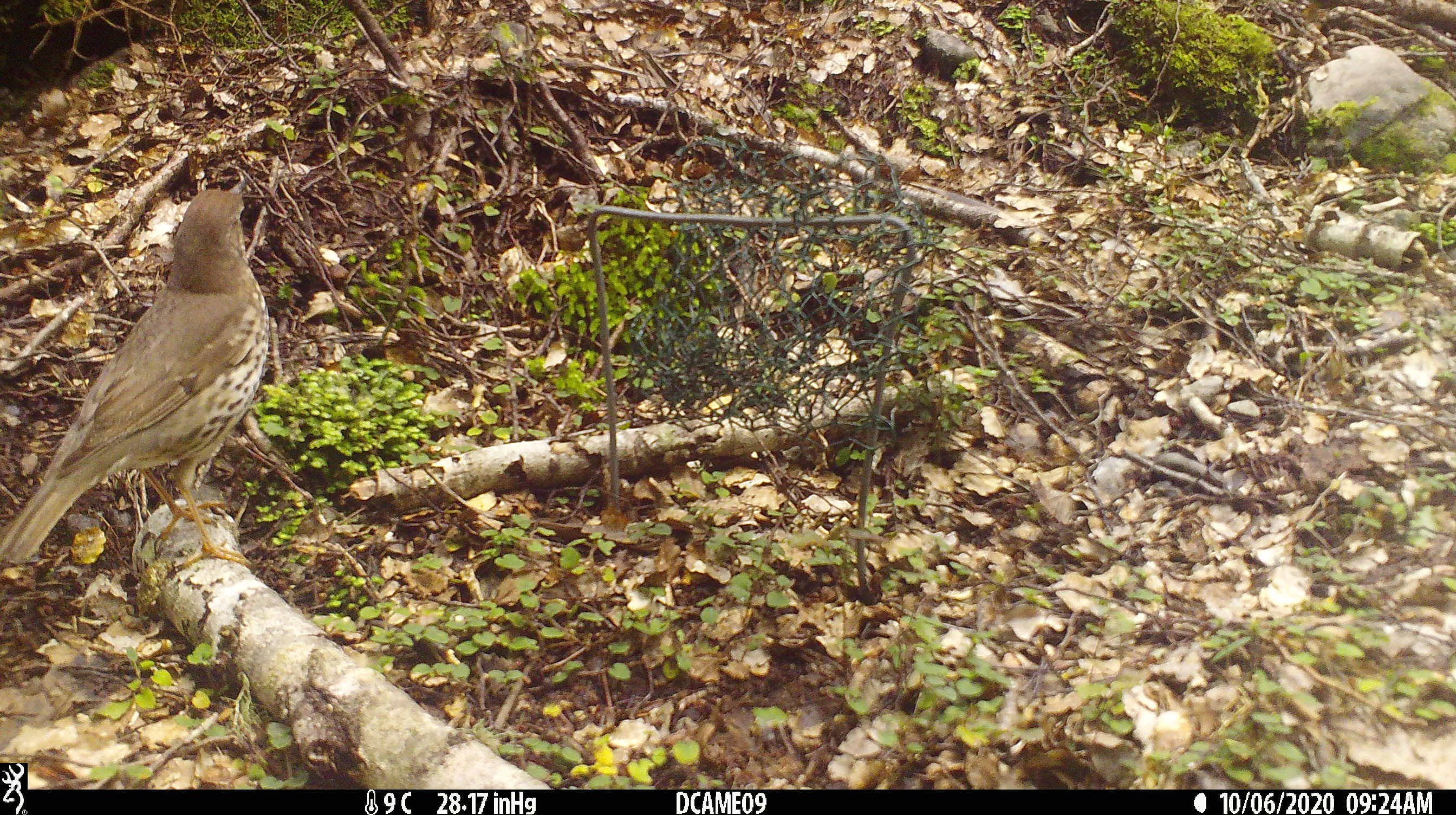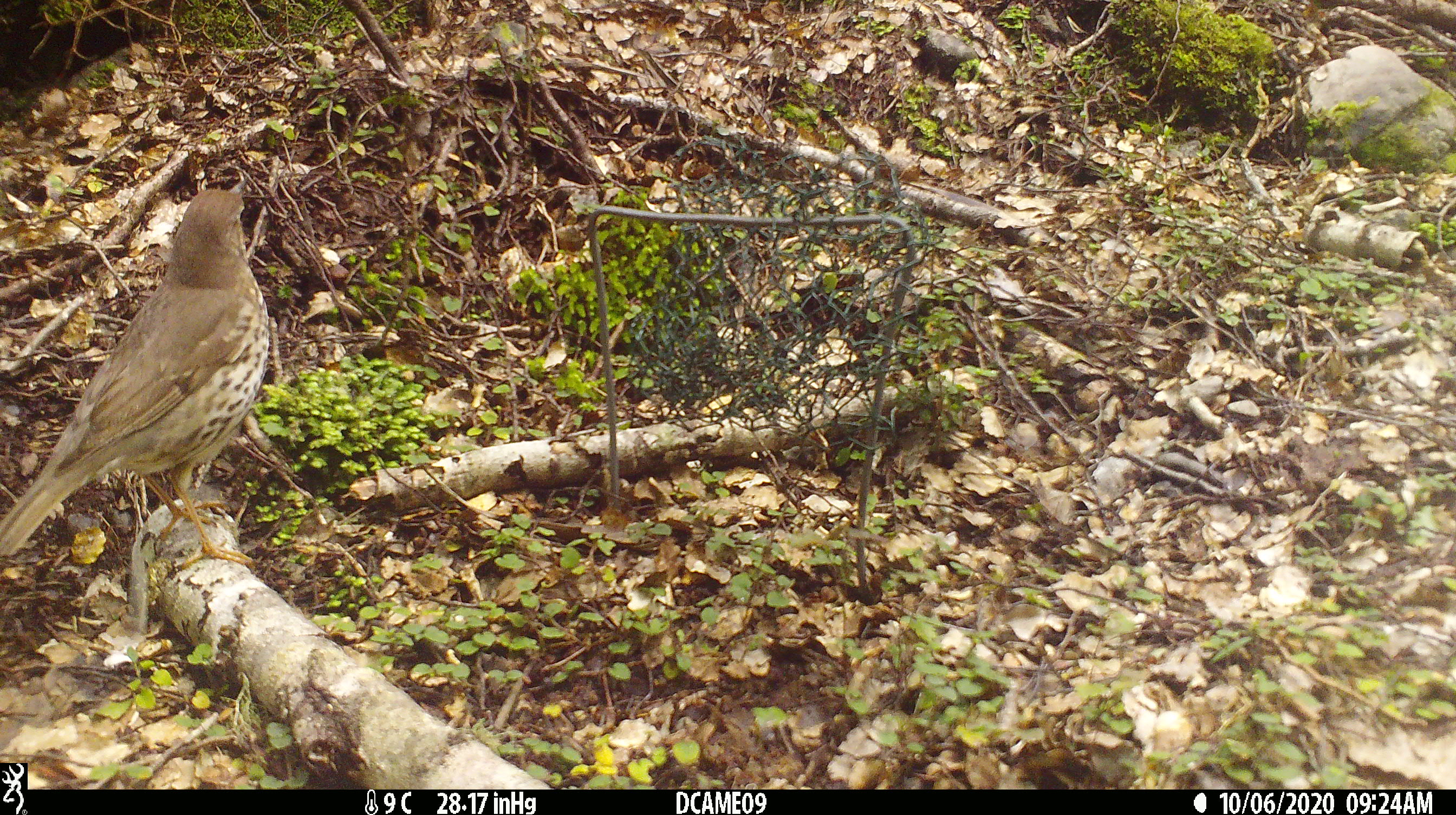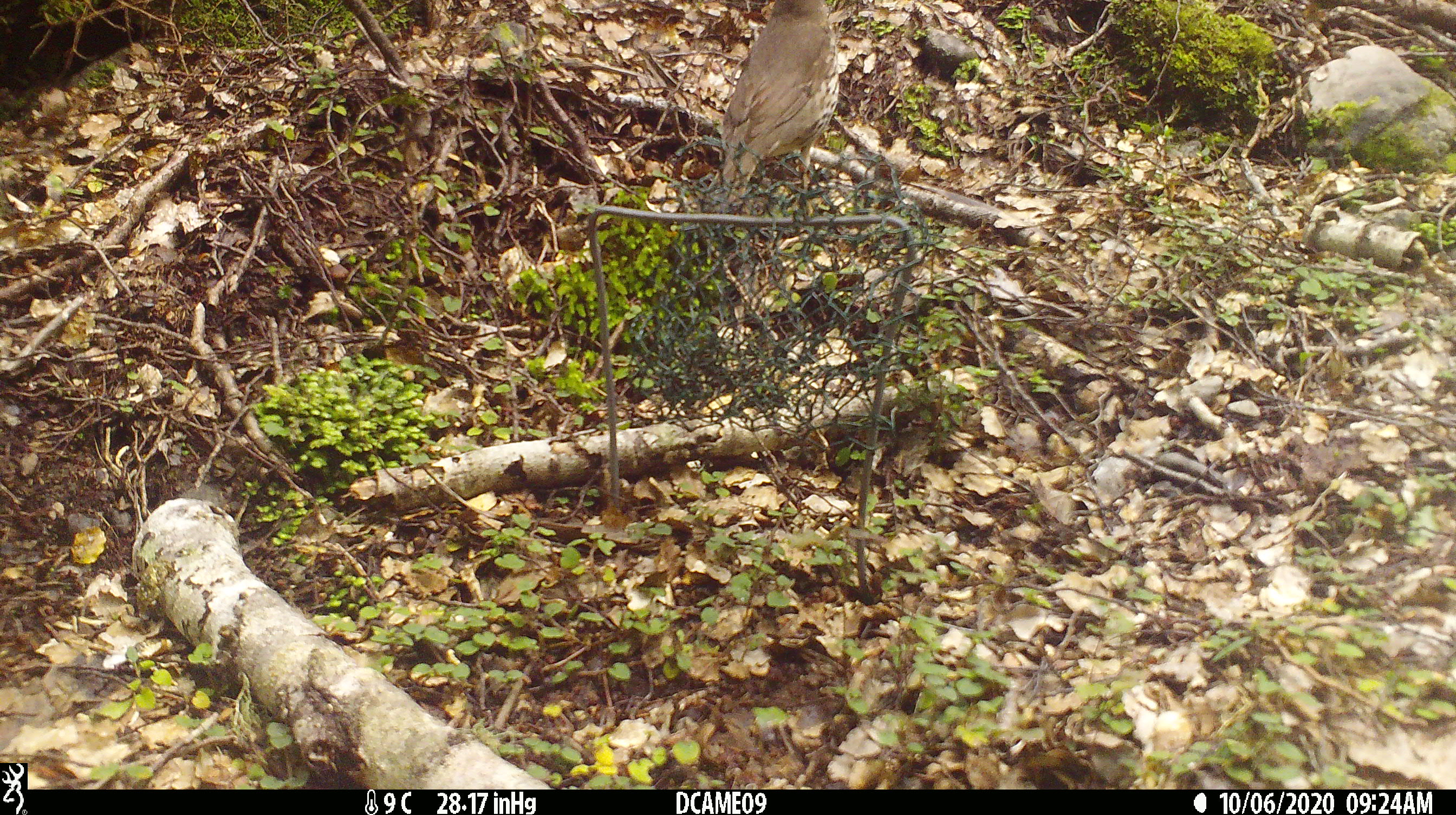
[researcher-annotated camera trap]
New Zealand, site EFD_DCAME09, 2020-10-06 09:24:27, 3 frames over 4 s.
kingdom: Animalia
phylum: Chordata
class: Aves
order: Passeriformes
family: Turdidae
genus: Turdus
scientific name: Turdus philomelos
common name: song thrush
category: thrush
Thrush (song thrush) (Turdus philomelos).